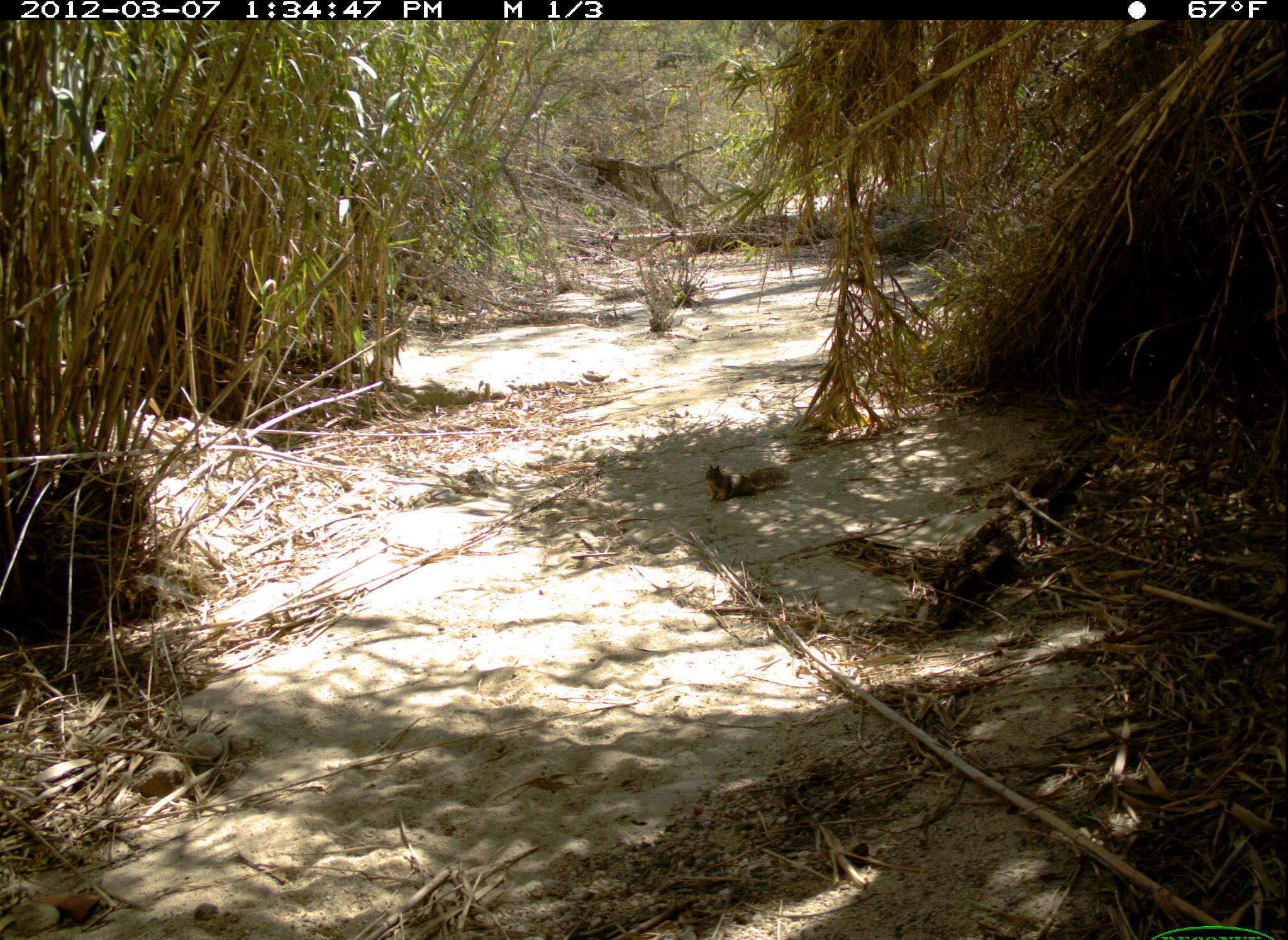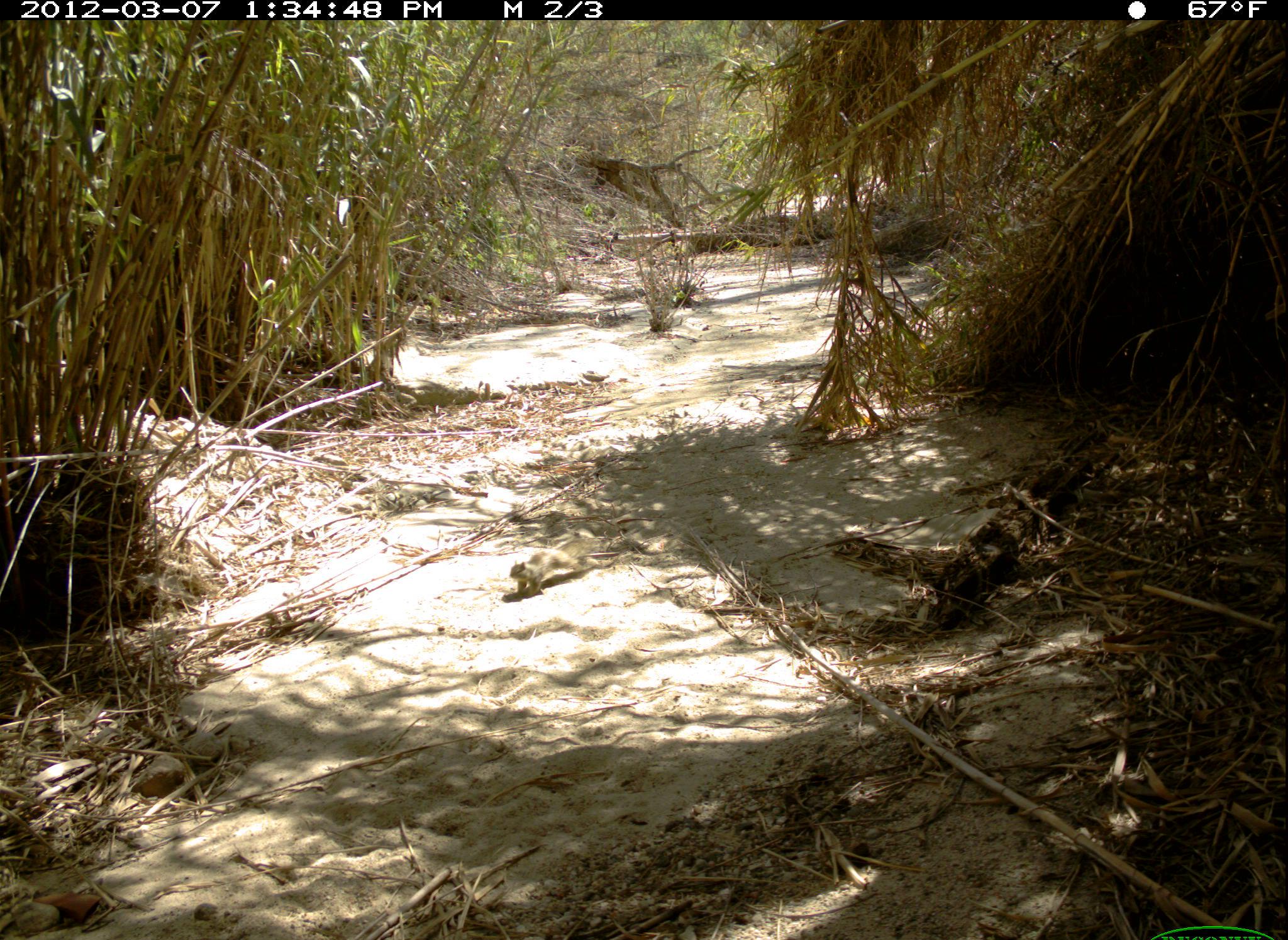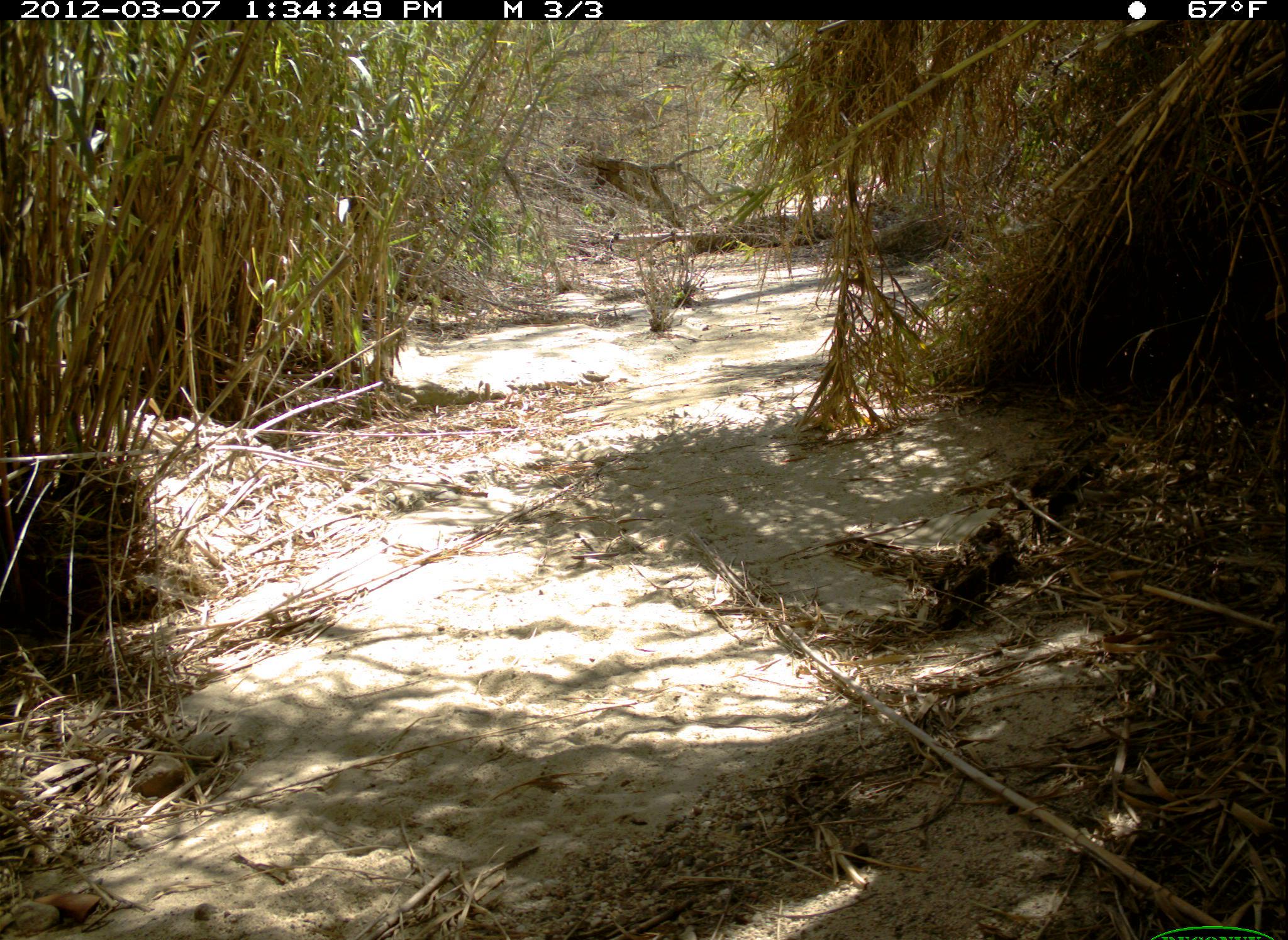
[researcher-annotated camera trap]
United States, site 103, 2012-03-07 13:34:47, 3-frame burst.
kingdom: Animalia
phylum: Chordata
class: Mammalia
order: Rodentia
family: Sciuridae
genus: Sciurus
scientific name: Sciurus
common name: squirrel